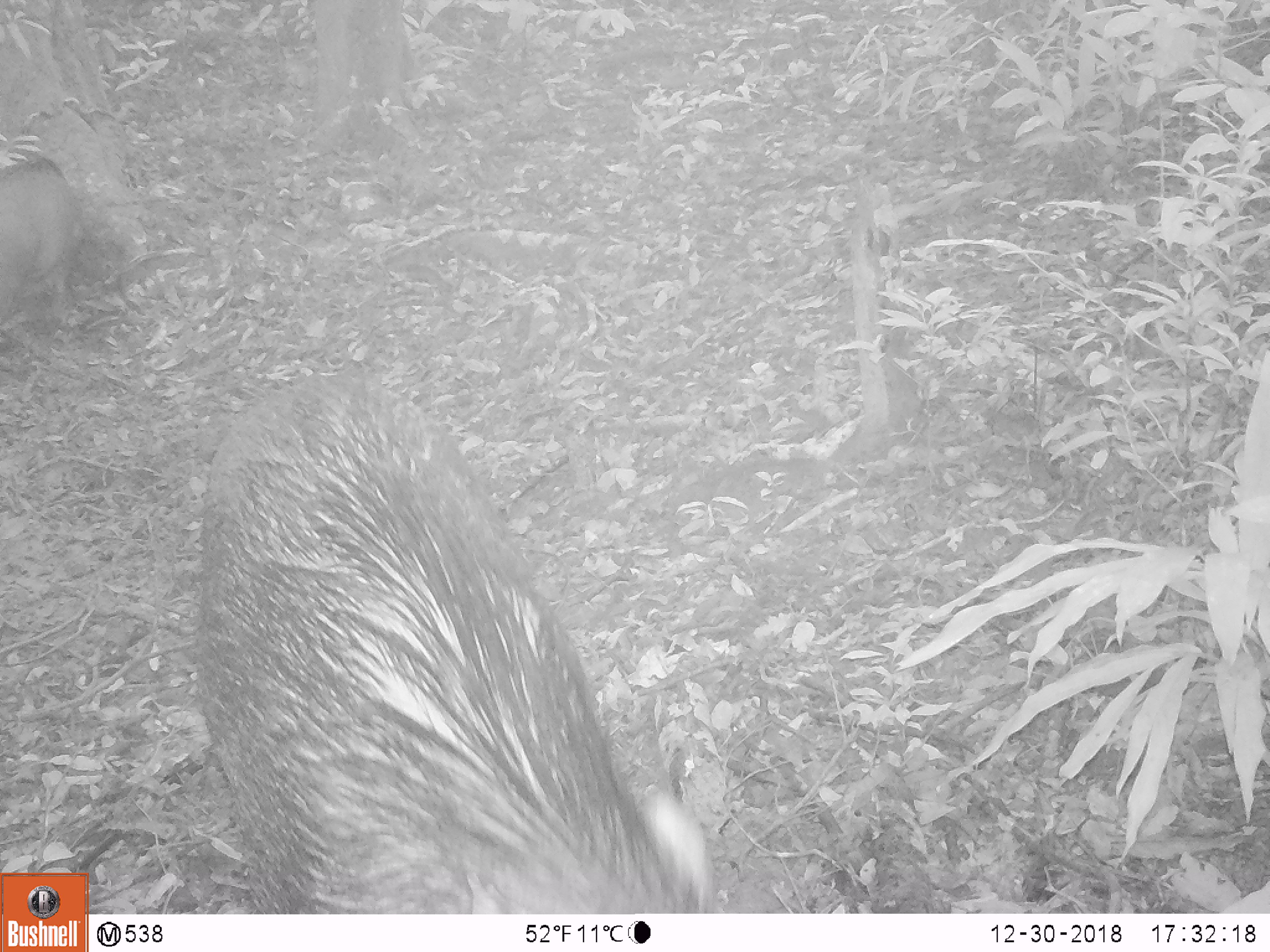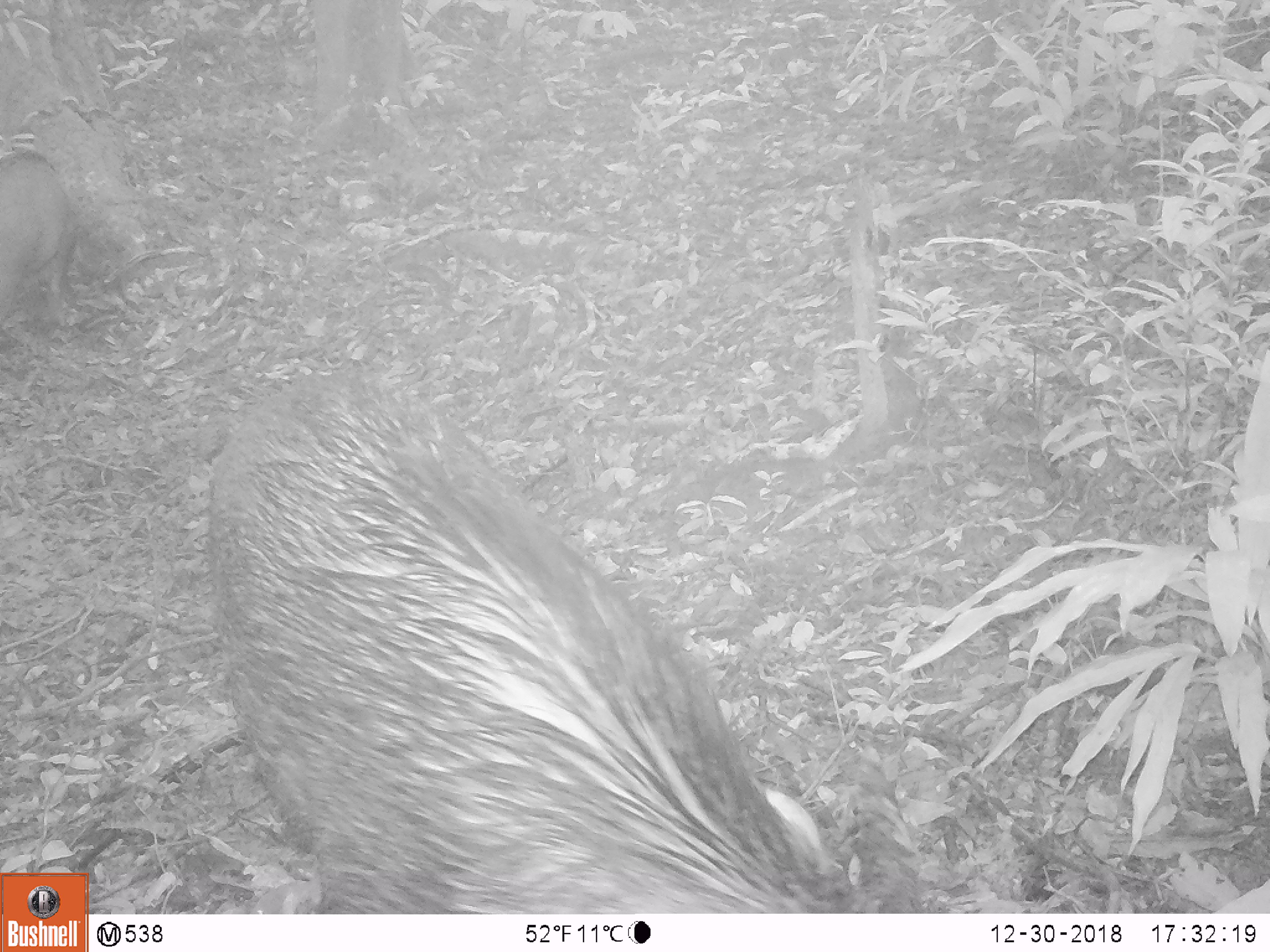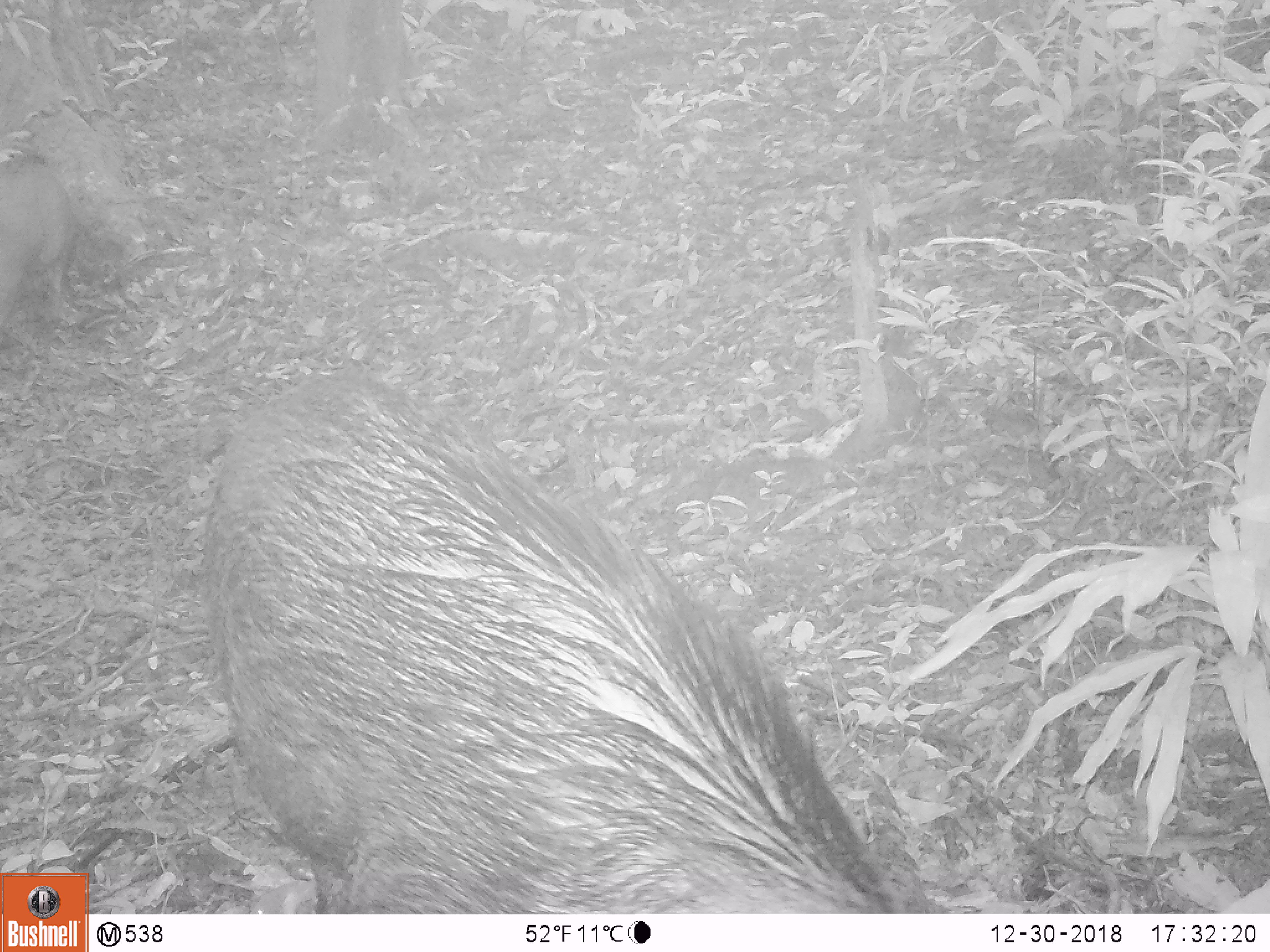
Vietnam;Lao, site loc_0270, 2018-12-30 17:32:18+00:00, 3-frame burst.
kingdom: Animalia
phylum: Chordata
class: Mammalia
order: Artiodactyla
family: Suidae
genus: Sus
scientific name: Sus scrofa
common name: eurasian wild pig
Eurasian wild pig (Sus scrofa). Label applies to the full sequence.